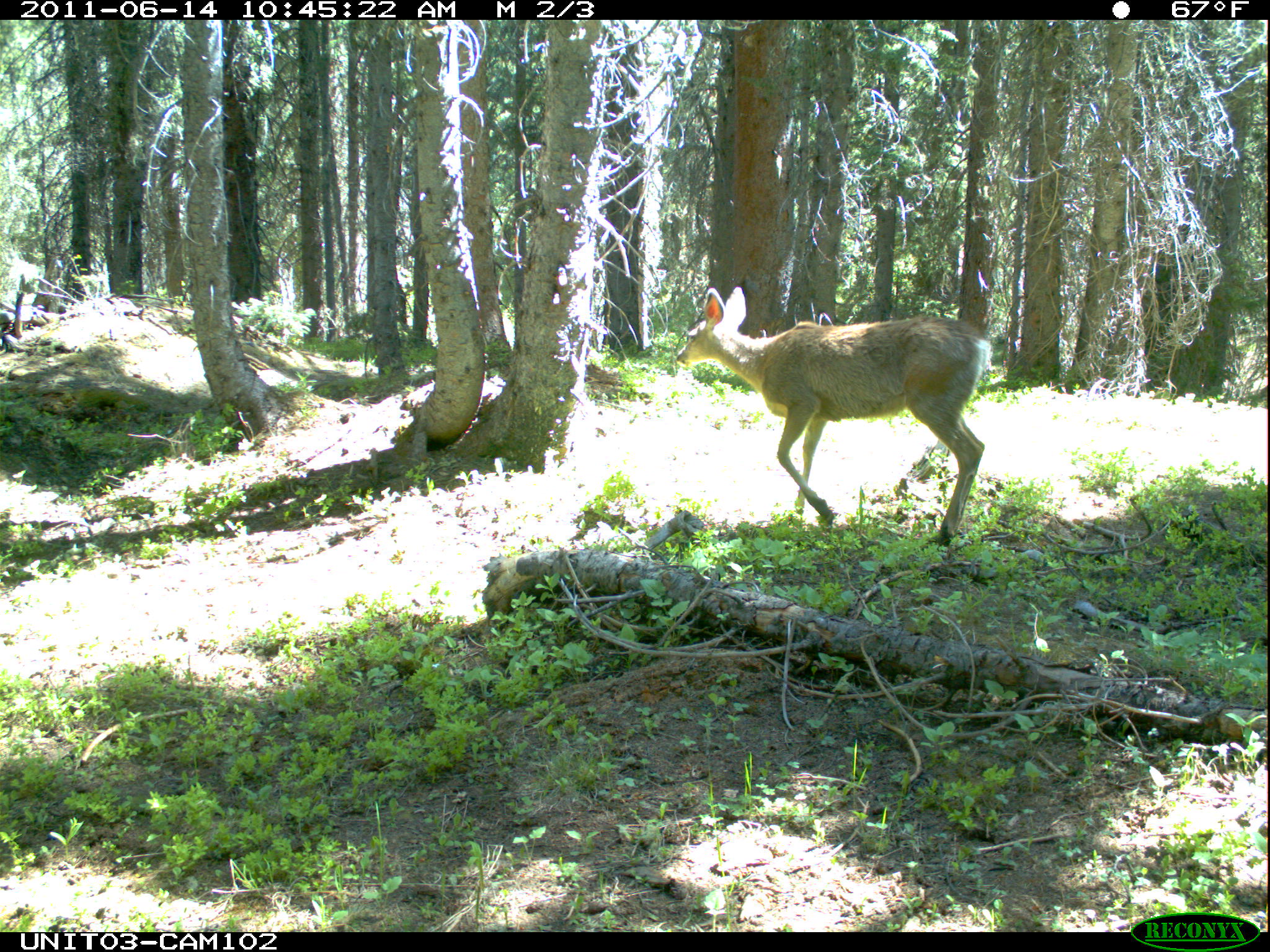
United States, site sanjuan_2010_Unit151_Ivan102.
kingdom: Animalia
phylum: Chordata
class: Mammalia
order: Artiodactyla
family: Cervidae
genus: Odocoileus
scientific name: Odocoileus hemionus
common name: mule deer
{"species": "Odocoileus hemionus (mule deer)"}